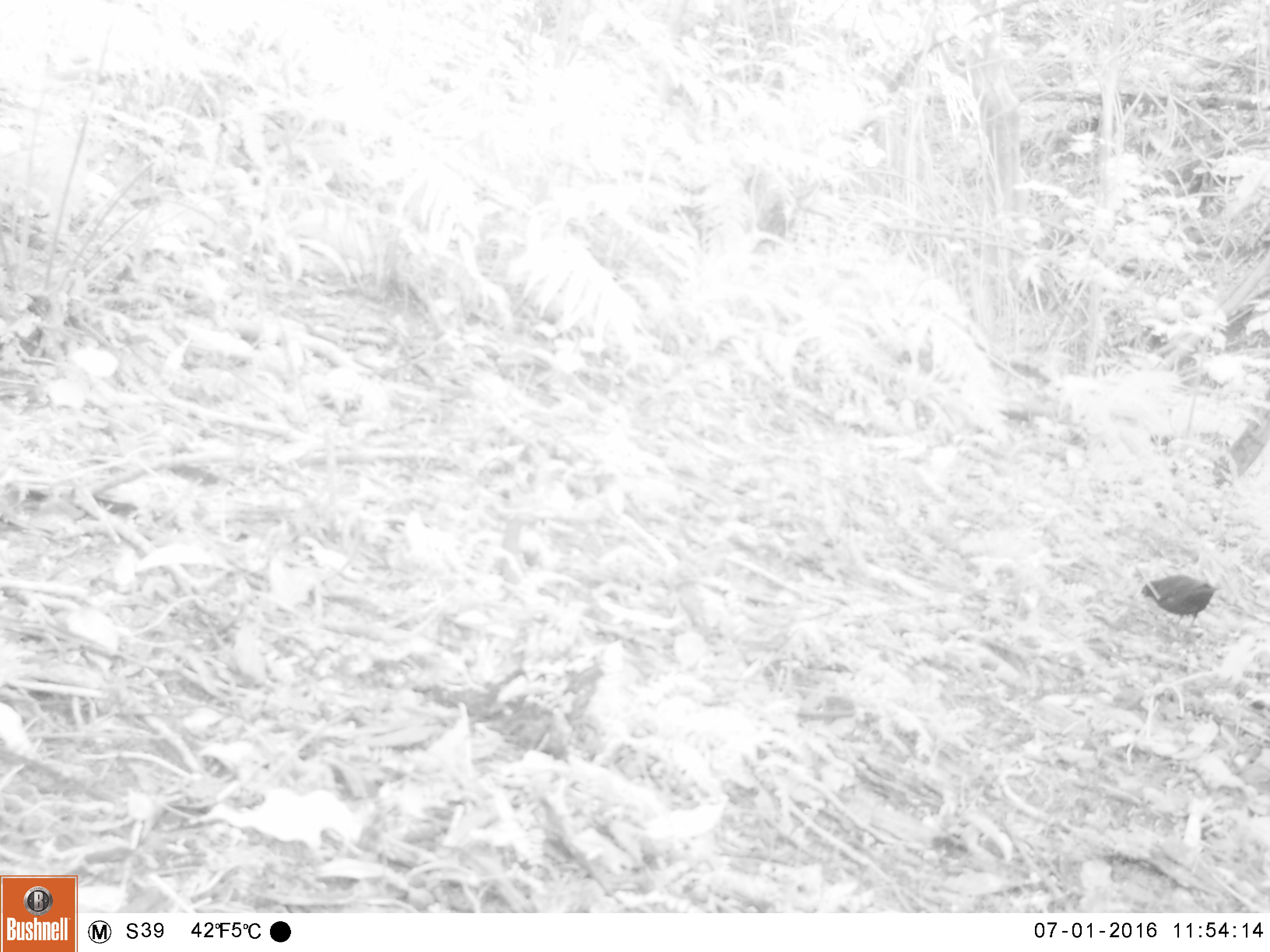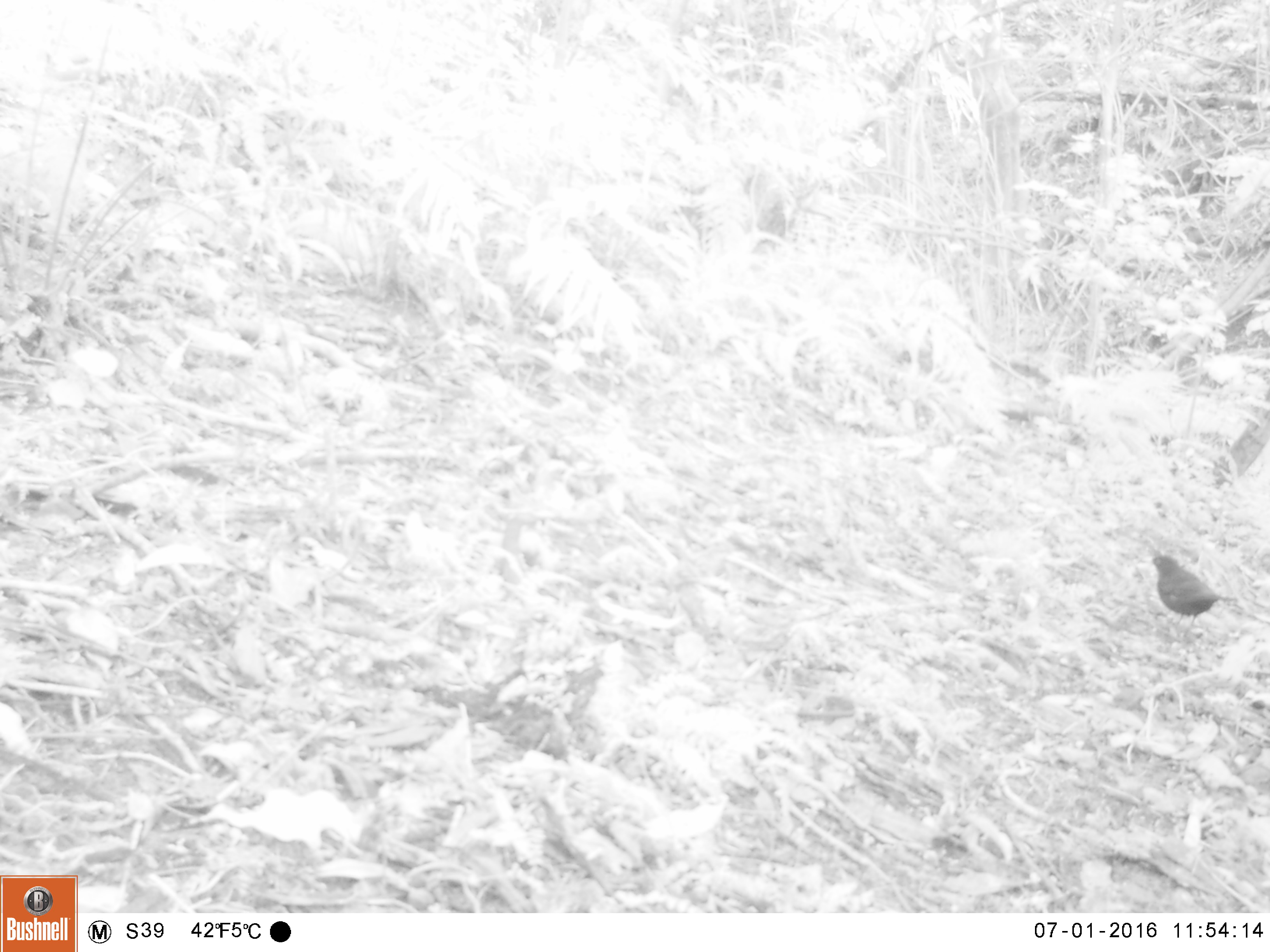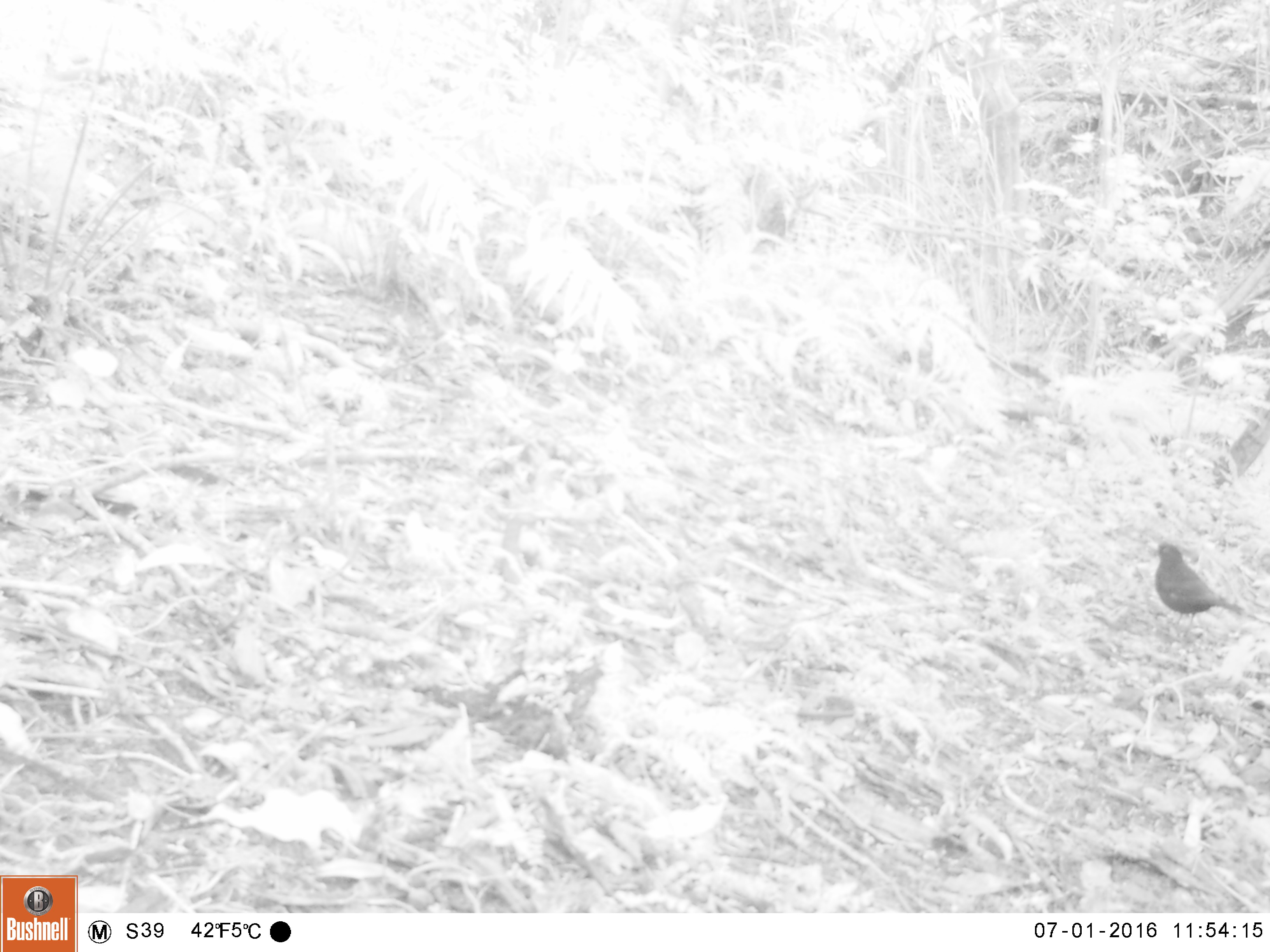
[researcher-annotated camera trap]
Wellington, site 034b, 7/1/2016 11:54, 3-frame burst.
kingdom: Animalia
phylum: Chordata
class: Aves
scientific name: Aves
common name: bird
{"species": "bird (Aves)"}